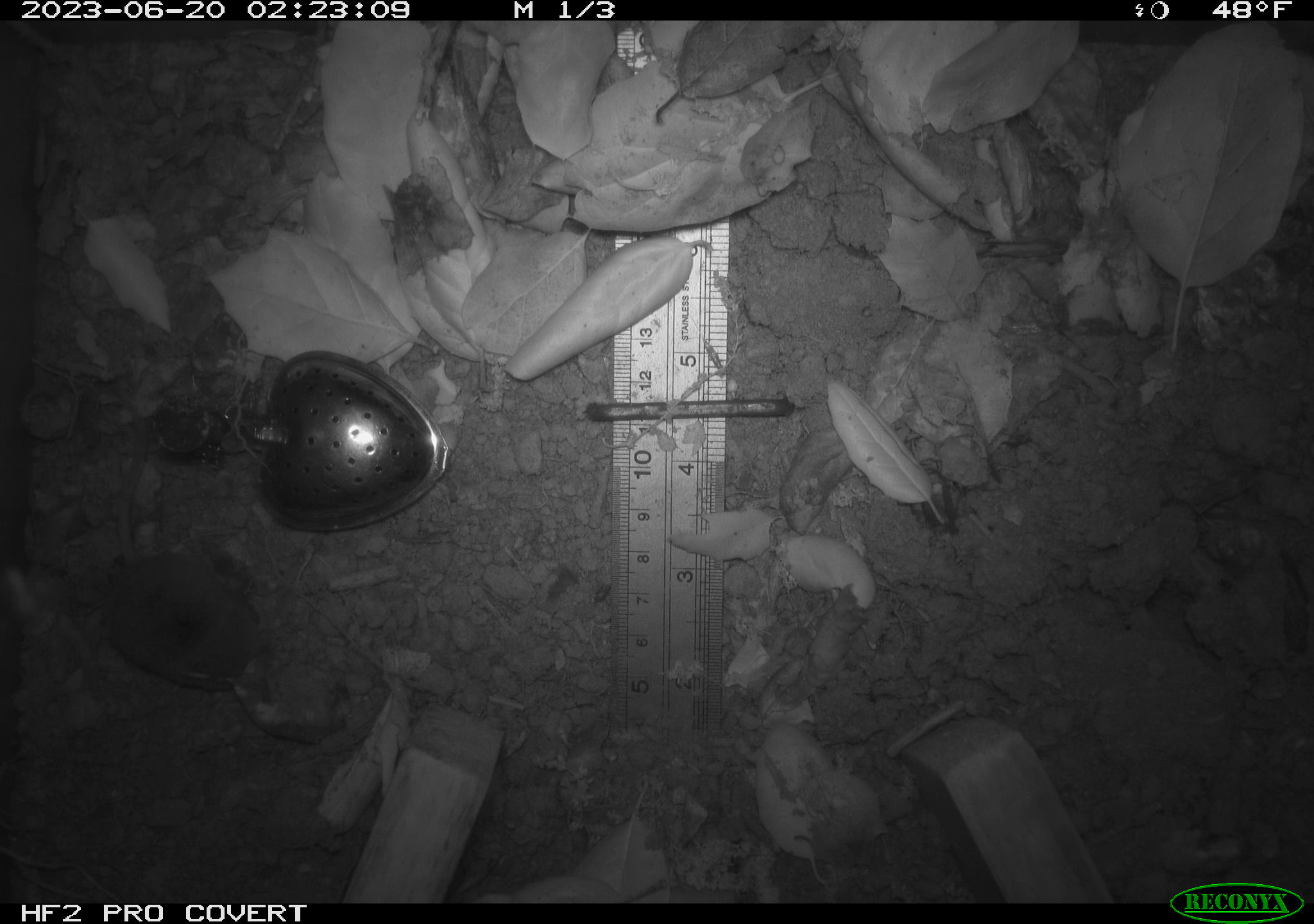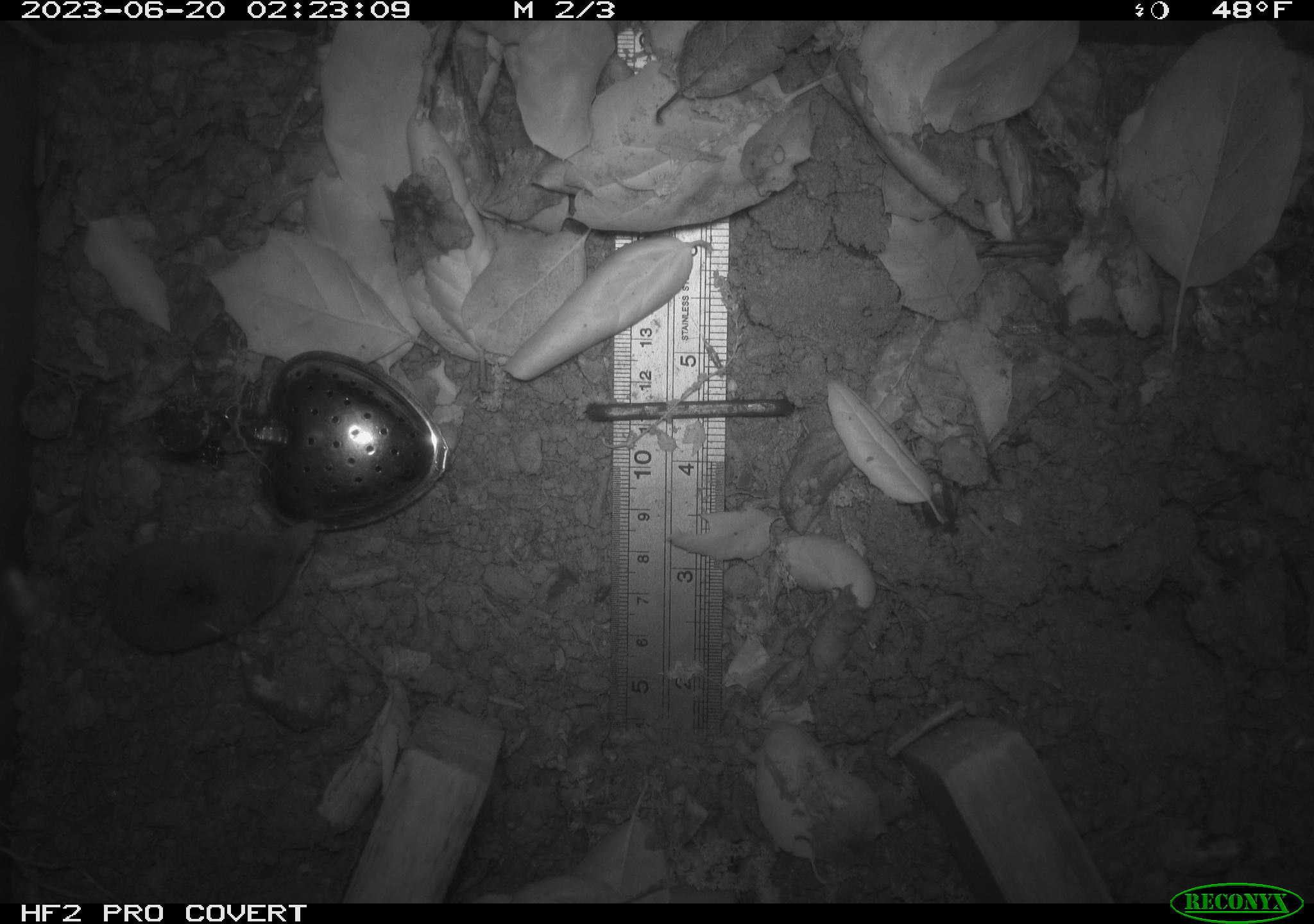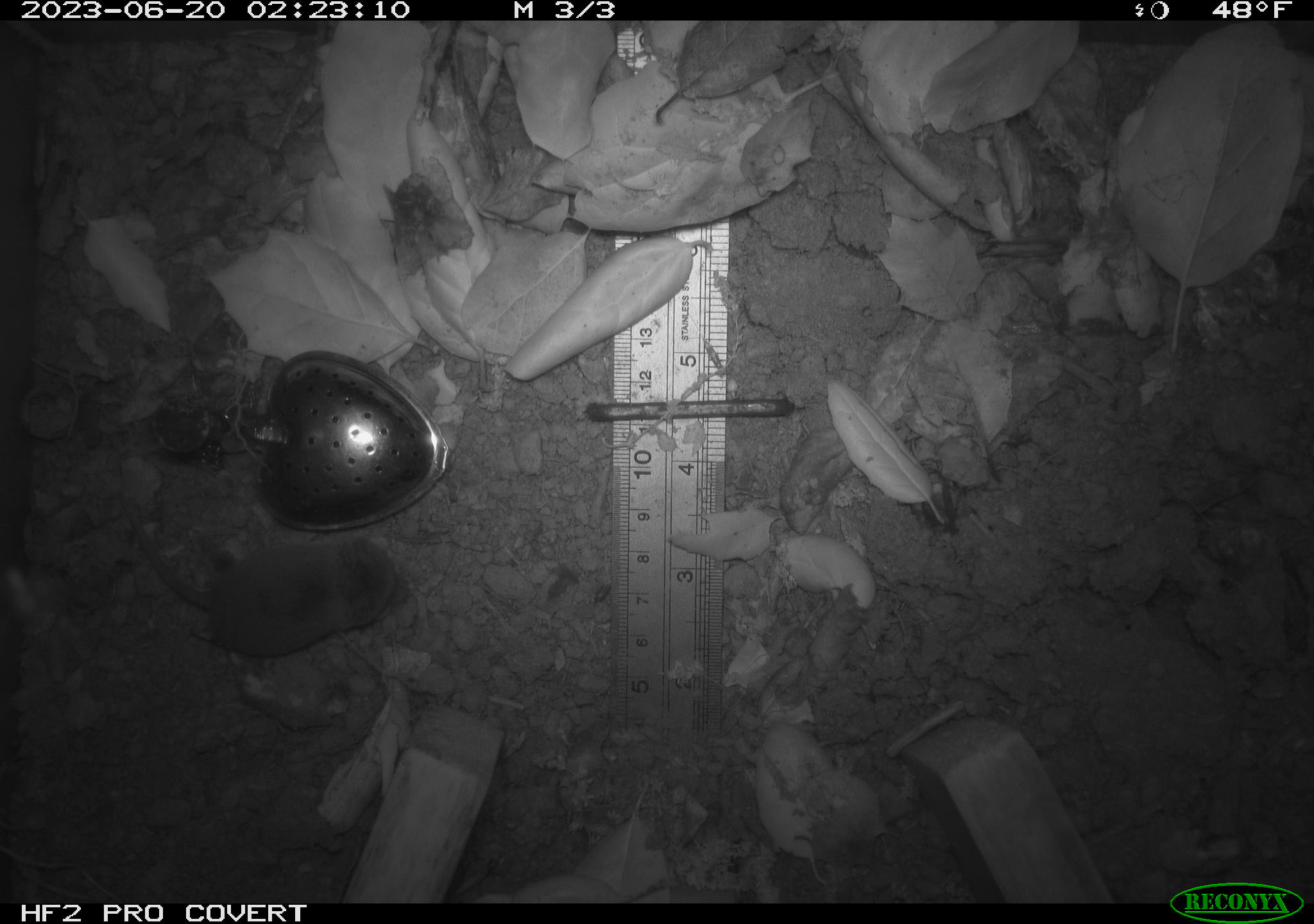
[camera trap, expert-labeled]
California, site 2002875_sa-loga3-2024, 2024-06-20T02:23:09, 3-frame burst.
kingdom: Animalia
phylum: Chordata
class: Mammalia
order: Eulipotyphla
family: Soricidae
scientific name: Soricidae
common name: shrews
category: soricidae family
Soricidae family (shrews) (Soricidae).